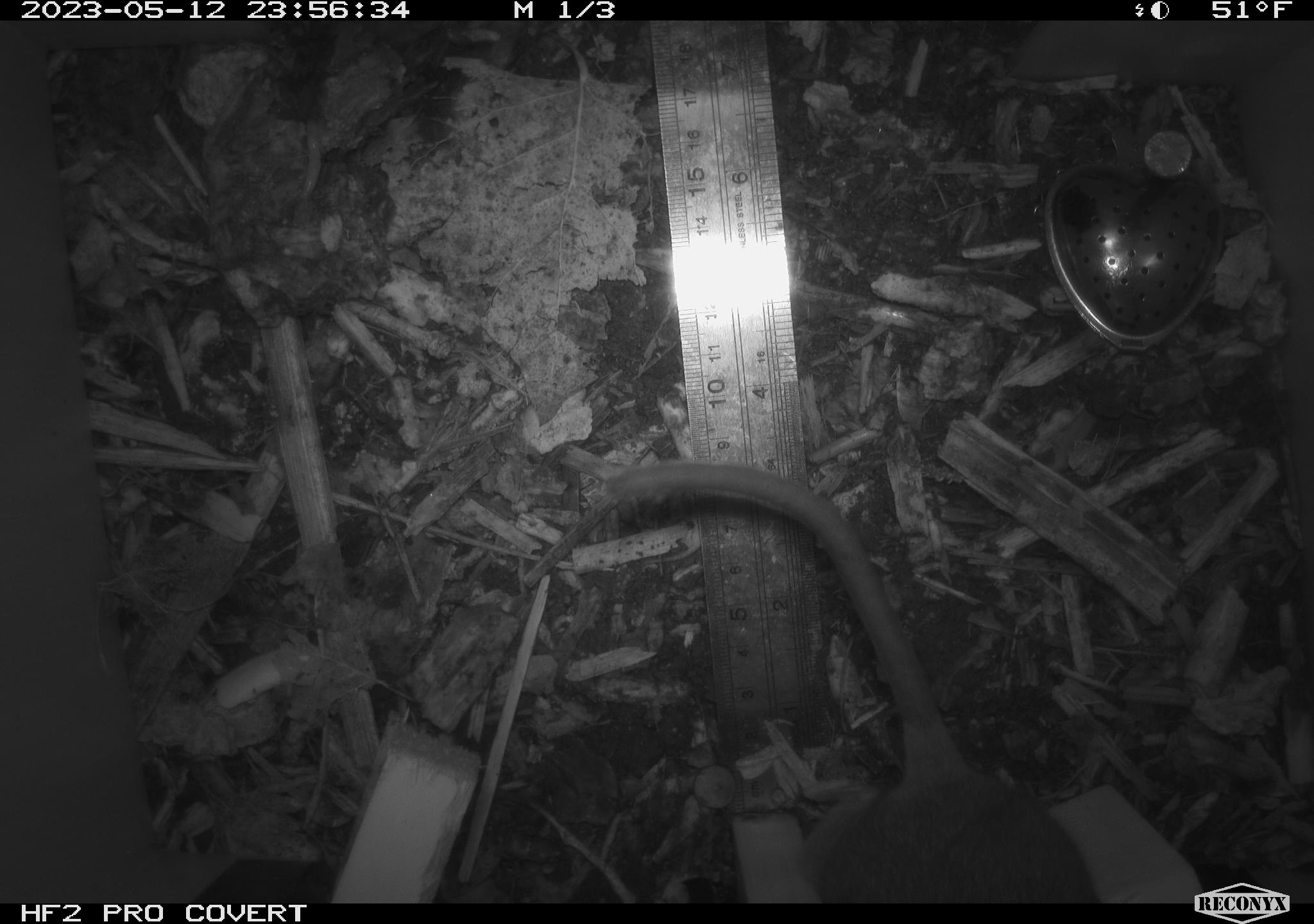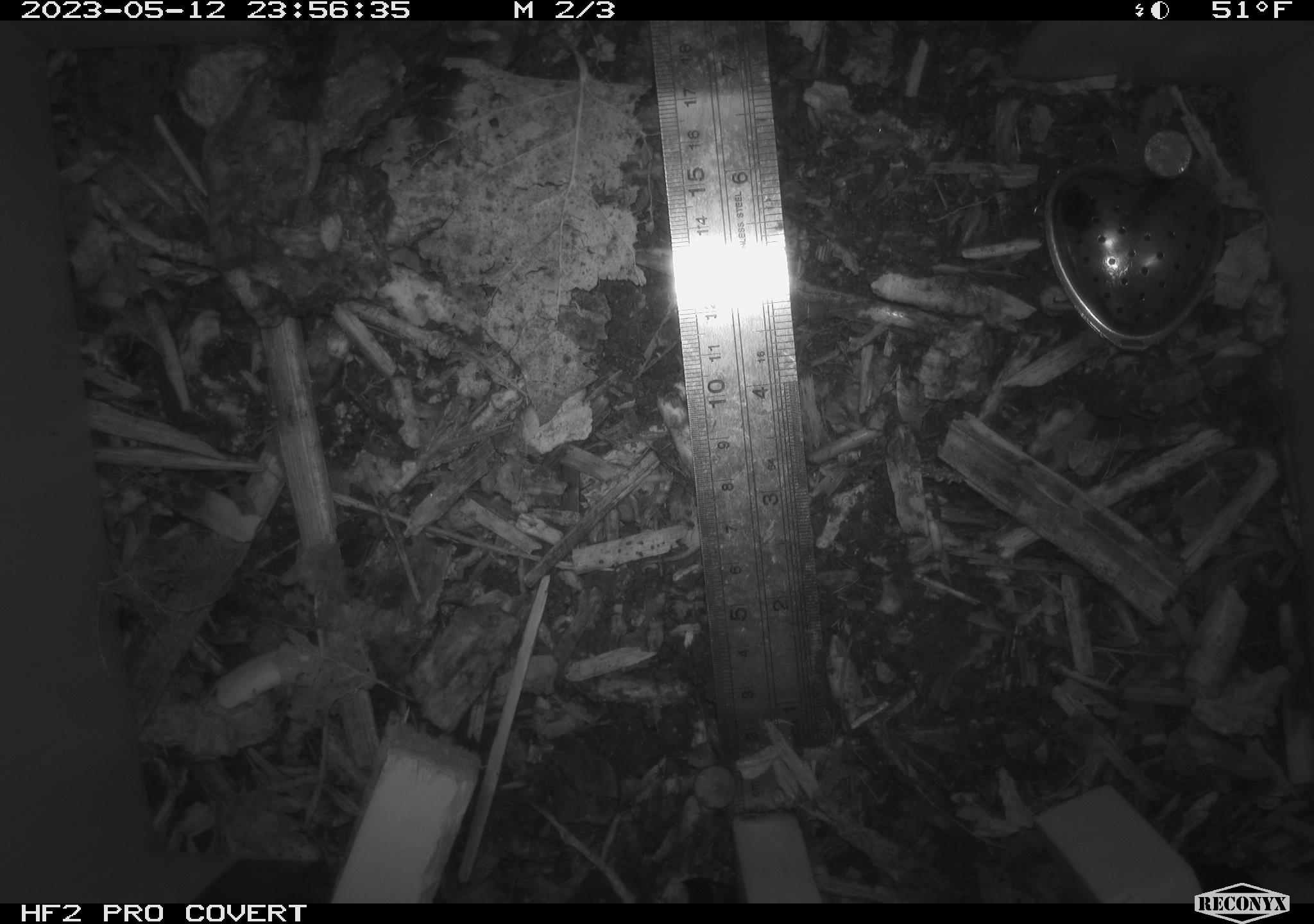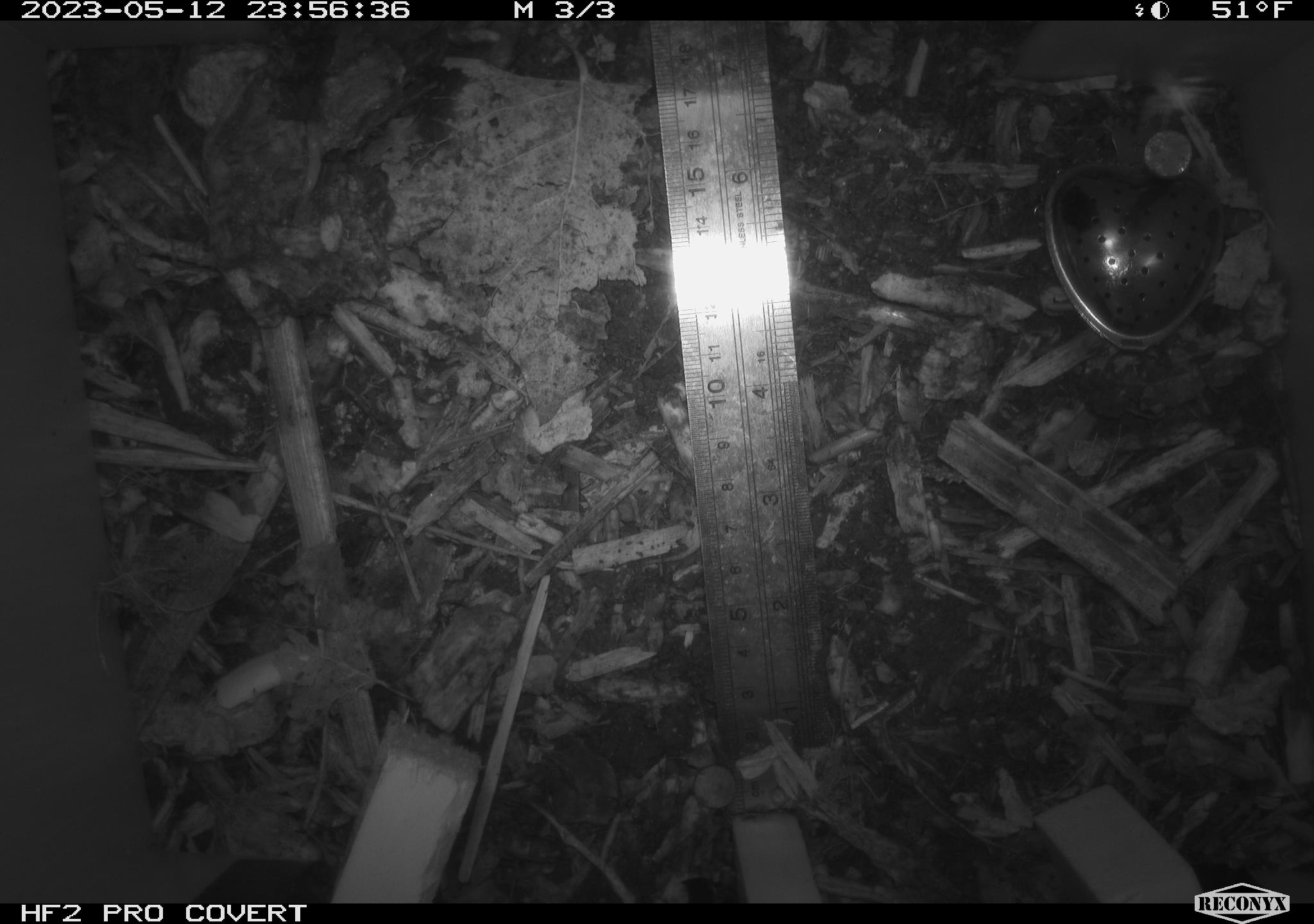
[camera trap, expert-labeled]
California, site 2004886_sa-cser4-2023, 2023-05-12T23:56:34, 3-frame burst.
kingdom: Animalia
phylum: Chordata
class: Mammalia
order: Rodentia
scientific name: Rodentia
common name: mouse species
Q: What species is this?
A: Mouse species (Rodentia).